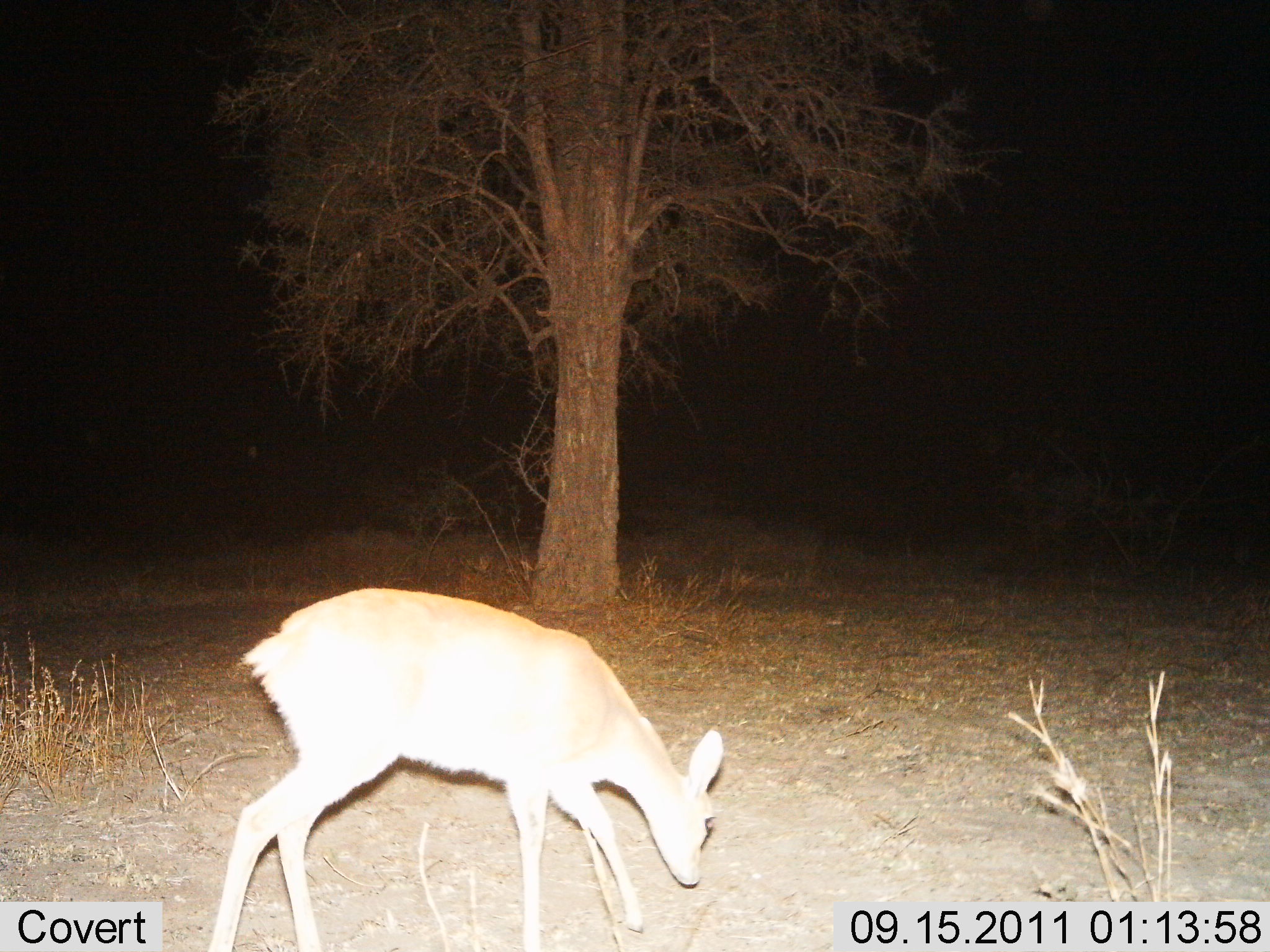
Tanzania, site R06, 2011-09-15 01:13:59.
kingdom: Animalia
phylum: Chordata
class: Mammalia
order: Artiodactyla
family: Bovidae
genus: Redunca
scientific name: Redunca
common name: reedbuck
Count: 1.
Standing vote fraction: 40%.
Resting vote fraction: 0%.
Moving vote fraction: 30%.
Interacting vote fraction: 0%.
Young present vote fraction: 0%.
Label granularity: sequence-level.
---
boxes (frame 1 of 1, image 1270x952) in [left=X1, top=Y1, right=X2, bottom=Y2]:
animal: [left=205, top=582, right=727, bottom=949]